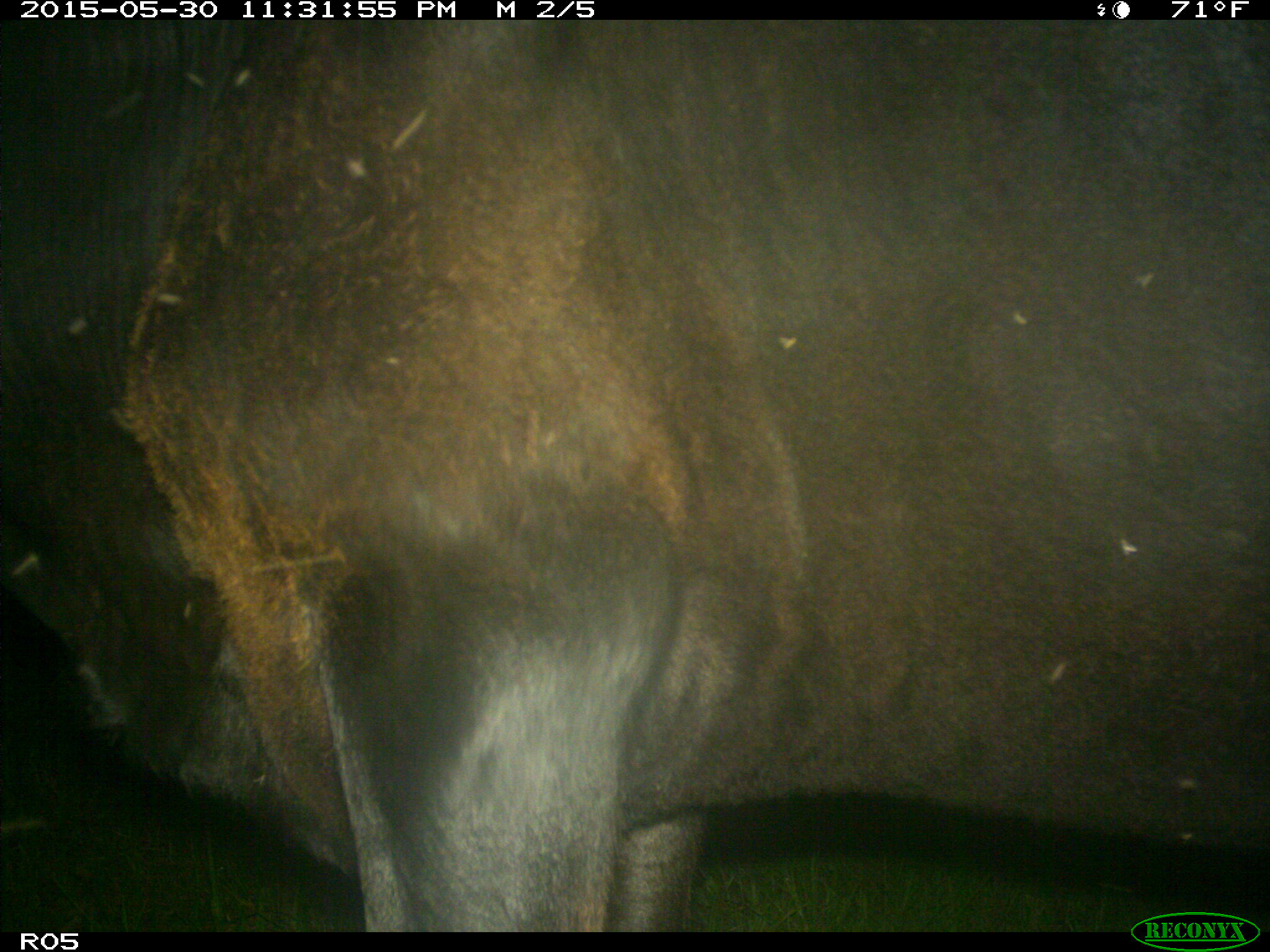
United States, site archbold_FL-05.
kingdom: Animalia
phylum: Chordata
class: Mammalia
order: Artiodactyla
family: Bovidae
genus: Bos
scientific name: Bos taurus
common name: domestic cow